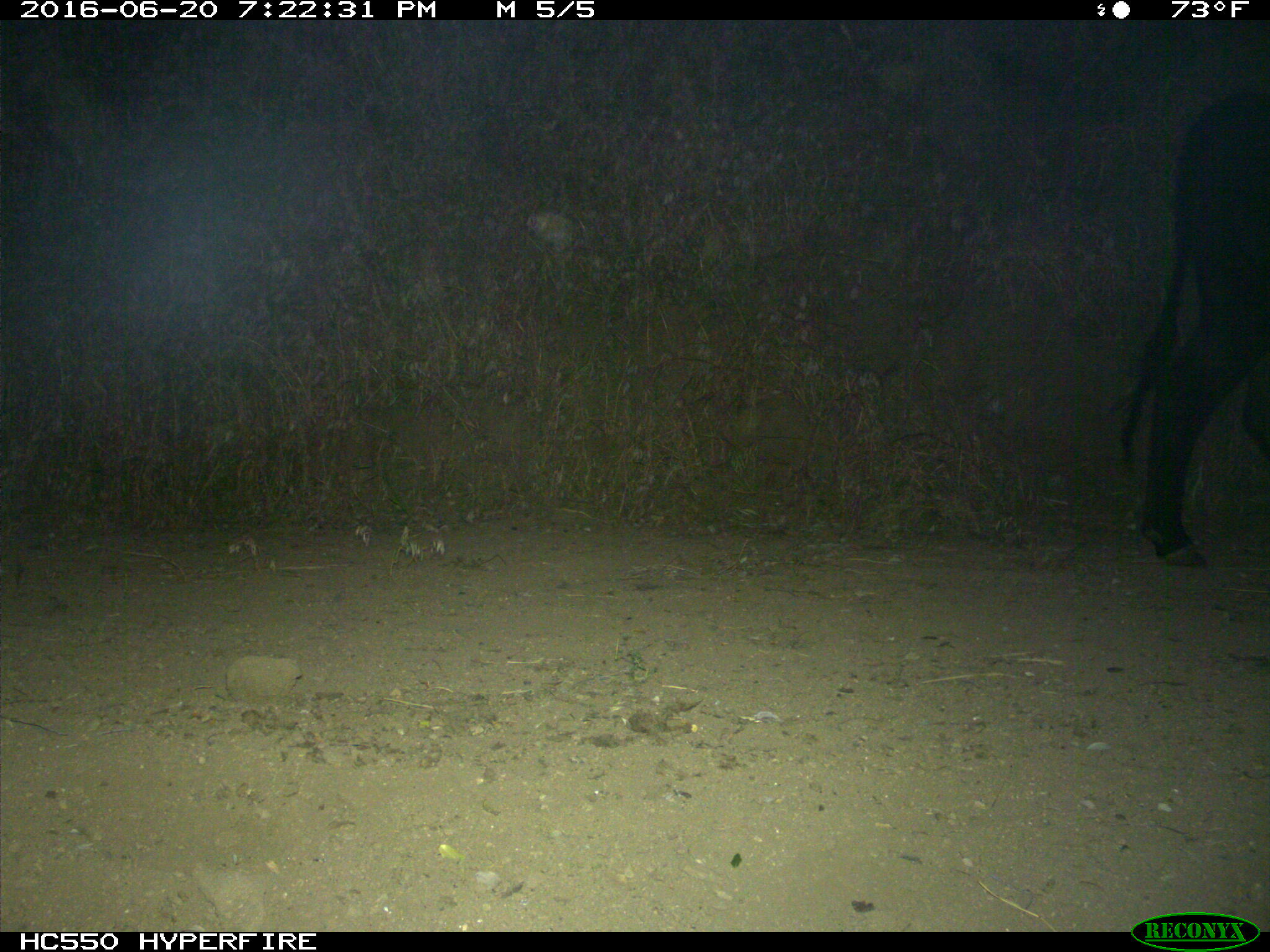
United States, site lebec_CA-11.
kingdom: Animalia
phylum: Chordata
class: Mammalia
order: Artiodactyla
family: Bovidae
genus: Bos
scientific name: Bos taurus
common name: domestic cow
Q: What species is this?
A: Bos taurus (domestic cow).